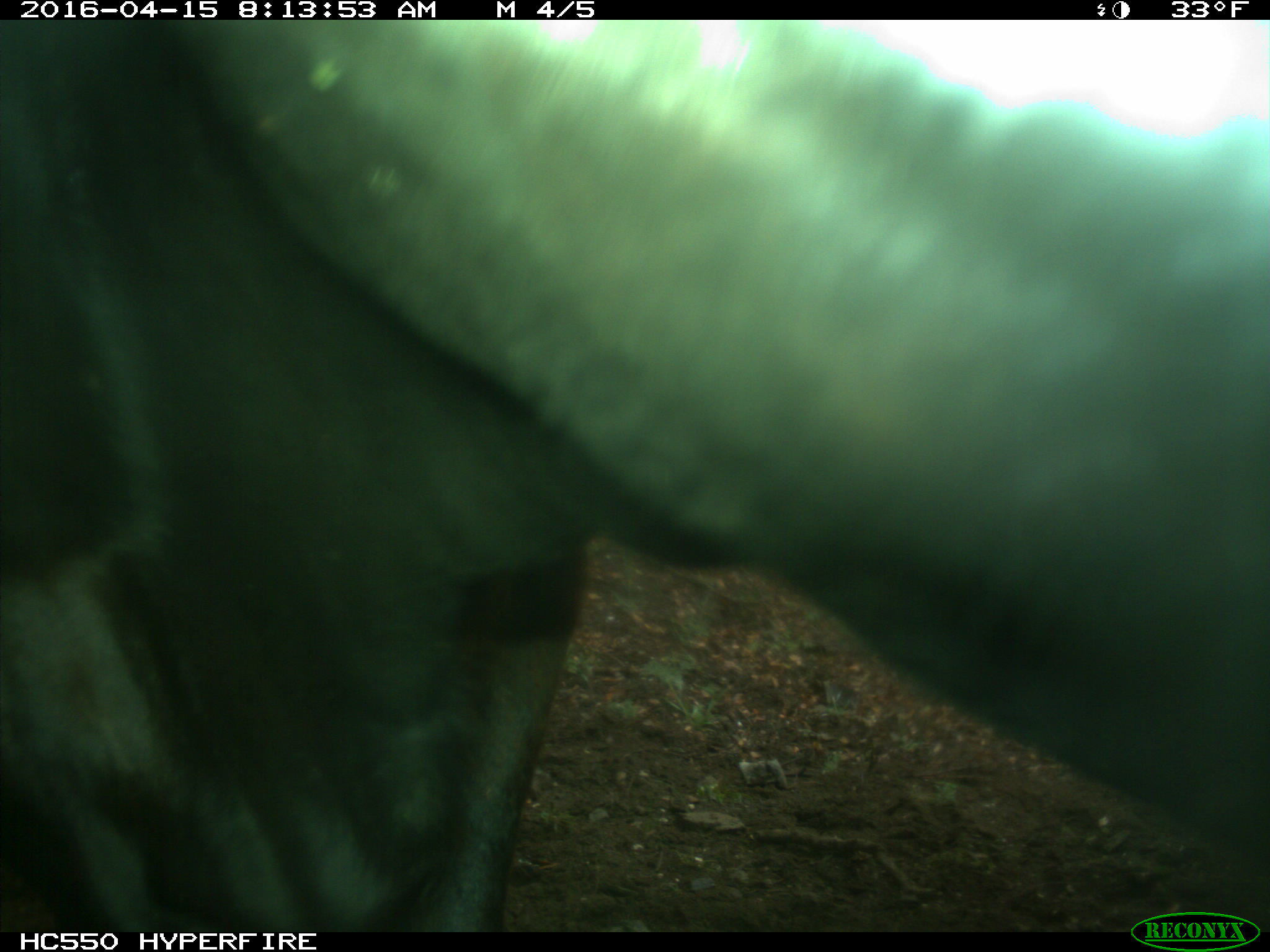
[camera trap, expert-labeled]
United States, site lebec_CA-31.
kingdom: Animalia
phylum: Chordata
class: Mammalia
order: Artiodactyla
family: Bovidae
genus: Bos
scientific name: Bos taurus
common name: domestic cow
Bos taurus (domestic cow).